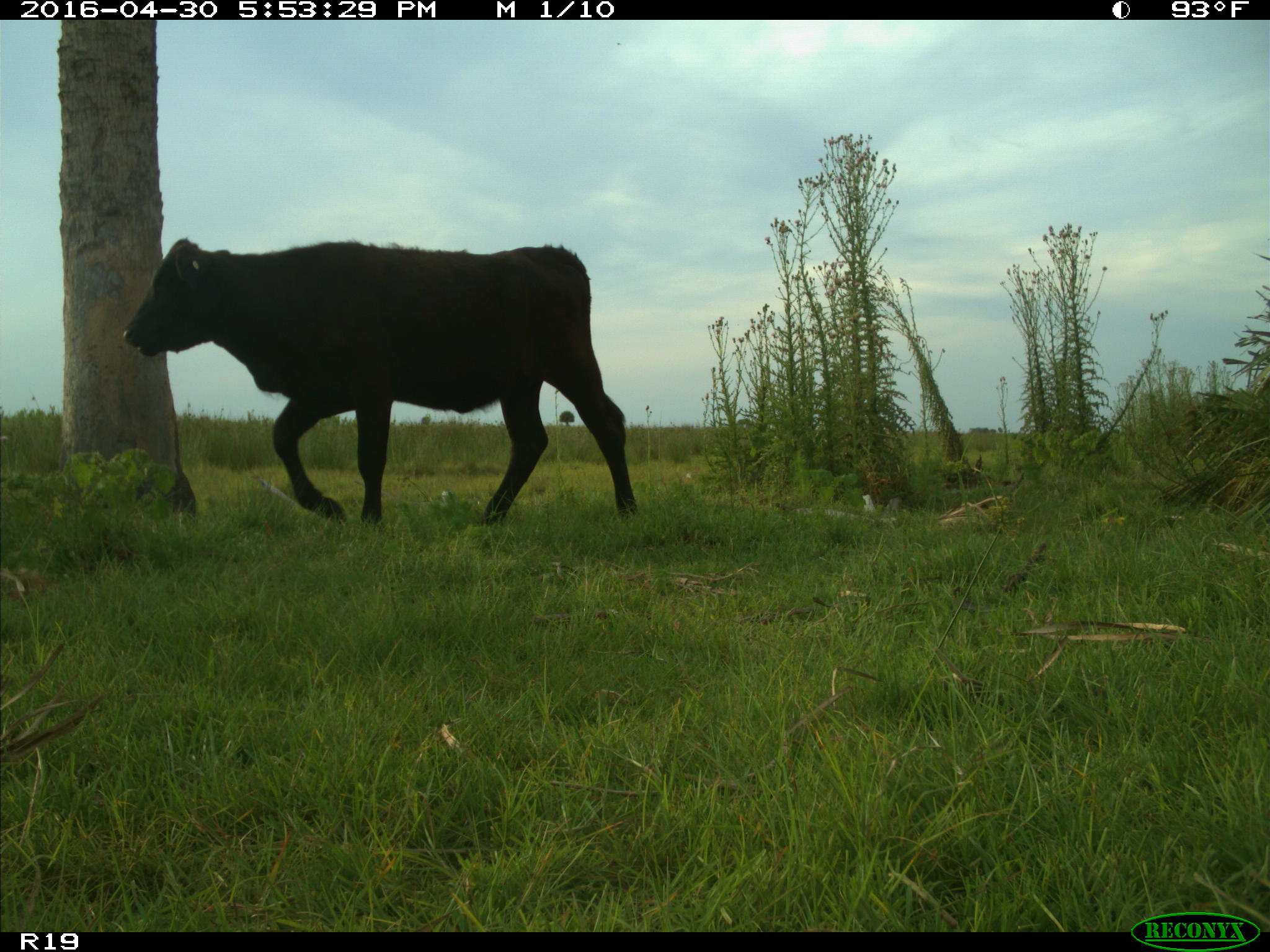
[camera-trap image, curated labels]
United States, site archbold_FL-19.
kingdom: Animalia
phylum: Chordata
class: Mammalia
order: Artiodactyla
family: Bovidae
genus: Bos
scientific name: Bos taurus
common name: domestic cow